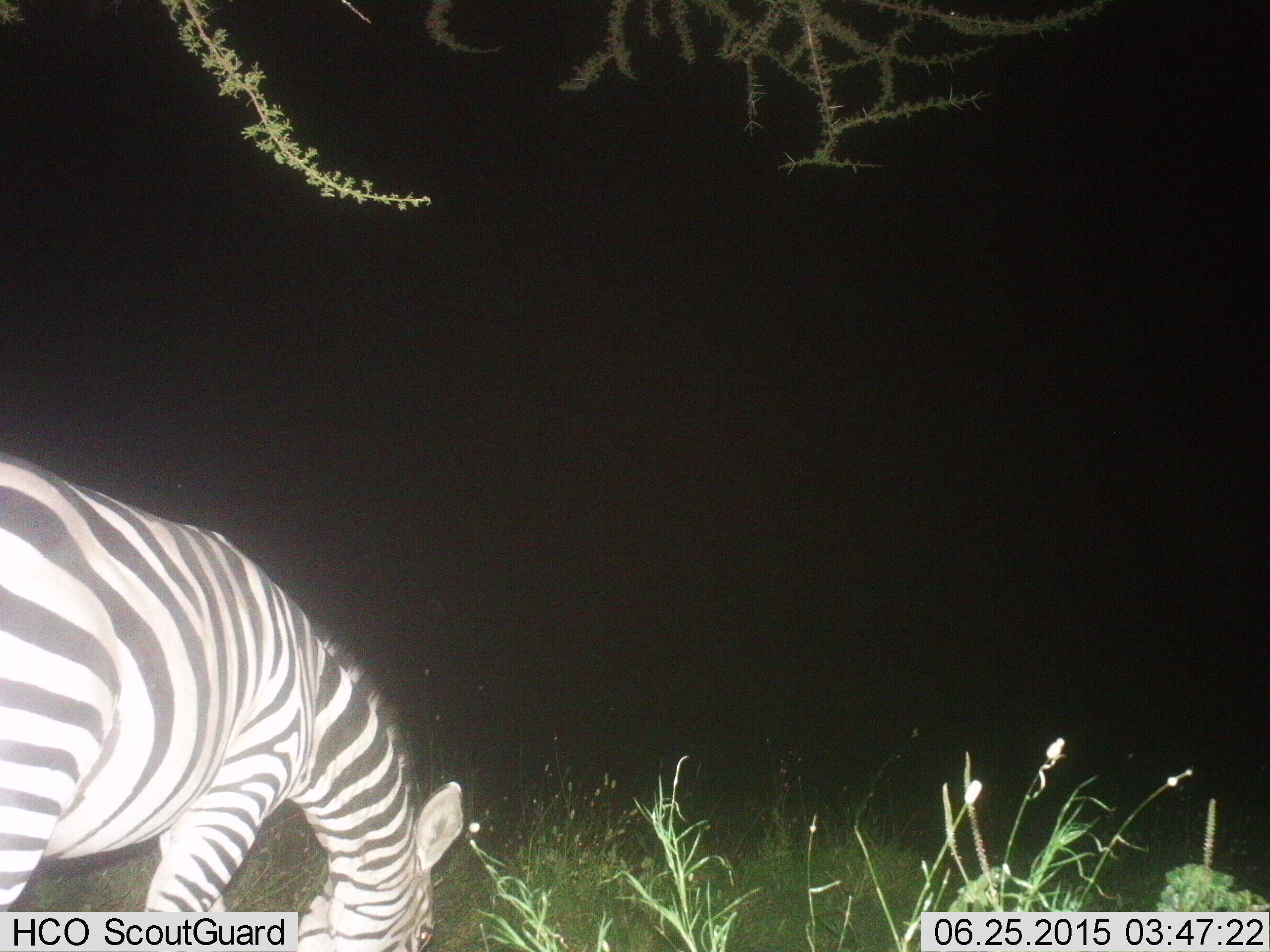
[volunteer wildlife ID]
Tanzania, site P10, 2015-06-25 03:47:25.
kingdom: Animalia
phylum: Chordata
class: Mammalia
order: Perissodactyla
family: Equidae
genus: Equus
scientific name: Equus quagga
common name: plains zebra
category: zebra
Zebra (plains zebra) (Equus quagga), count 1. Behavior (volunteer vote fractions): standing 40%, resting 0%, moving 0%, interacting 0%. Young present (vote fraction): 0%. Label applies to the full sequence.